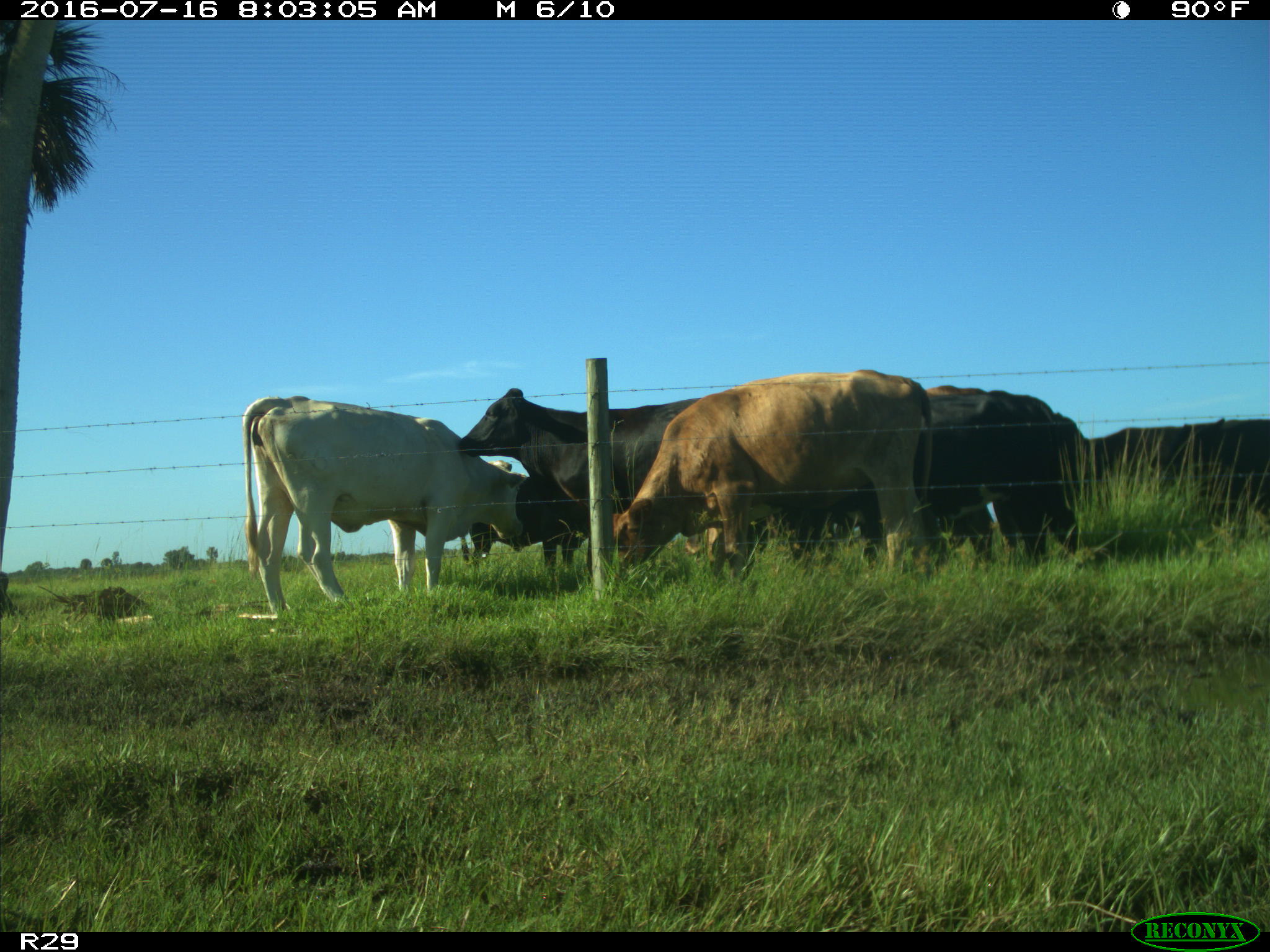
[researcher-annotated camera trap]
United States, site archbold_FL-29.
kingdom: Animalia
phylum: Chordata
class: Mammalia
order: Artiodactyla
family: Bovidae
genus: Bos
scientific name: Bos taurus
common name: domestic cow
Bos taurus (domestic cow).